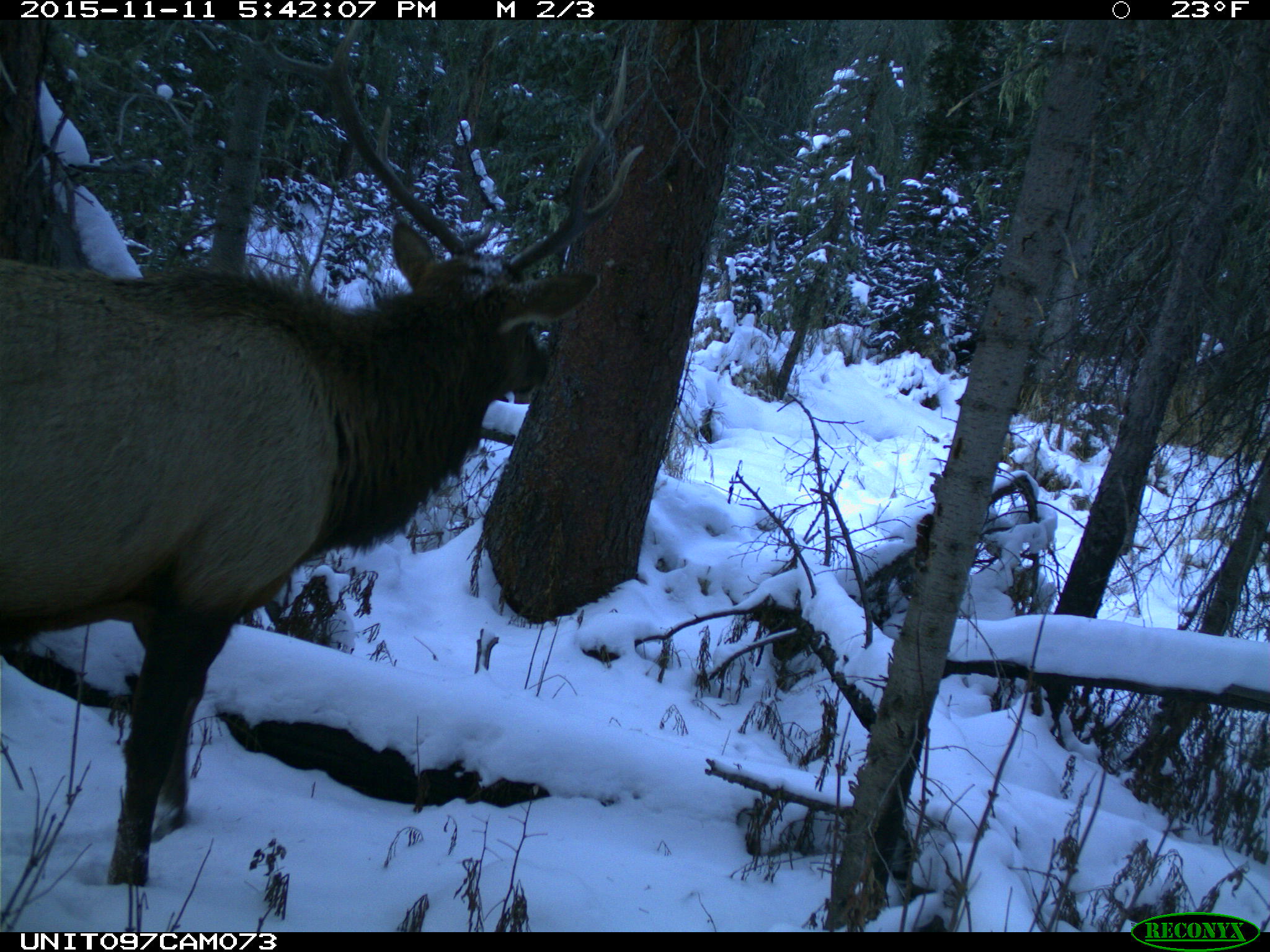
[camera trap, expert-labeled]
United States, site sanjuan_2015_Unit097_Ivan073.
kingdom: Animalia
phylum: Chordata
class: Mammalia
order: Artiodactyla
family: Cervidae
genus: Cervus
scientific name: Cervus elaphus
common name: red deer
Cervus elaphus (red deer).